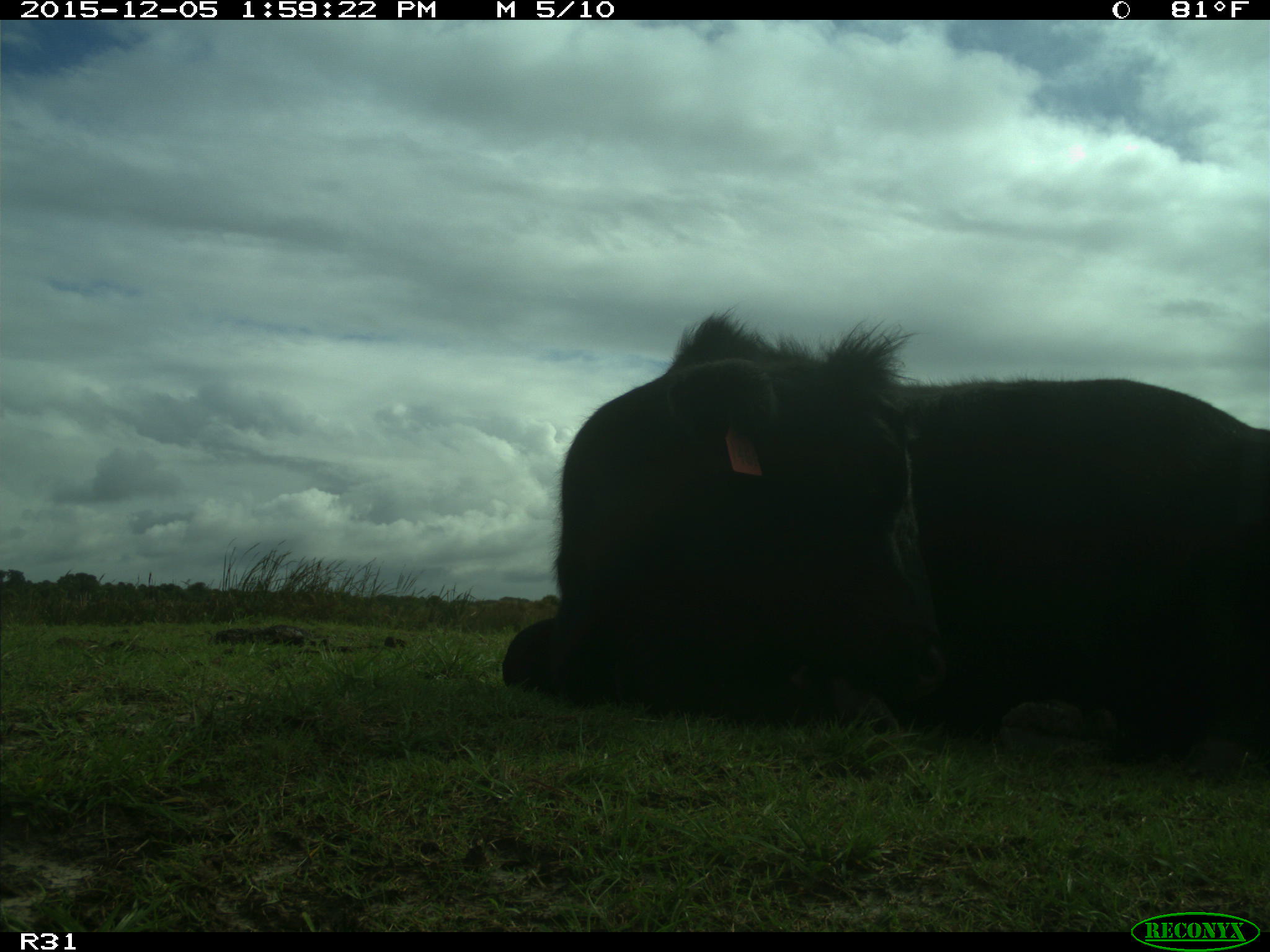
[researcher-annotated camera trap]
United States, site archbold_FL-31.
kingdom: Animalia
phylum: Chordata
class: Mammalia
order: Artiodactyla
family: Bovidae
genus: Bos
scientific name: Bos taurus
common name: domestic cow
Bos taurus (domestic cow).